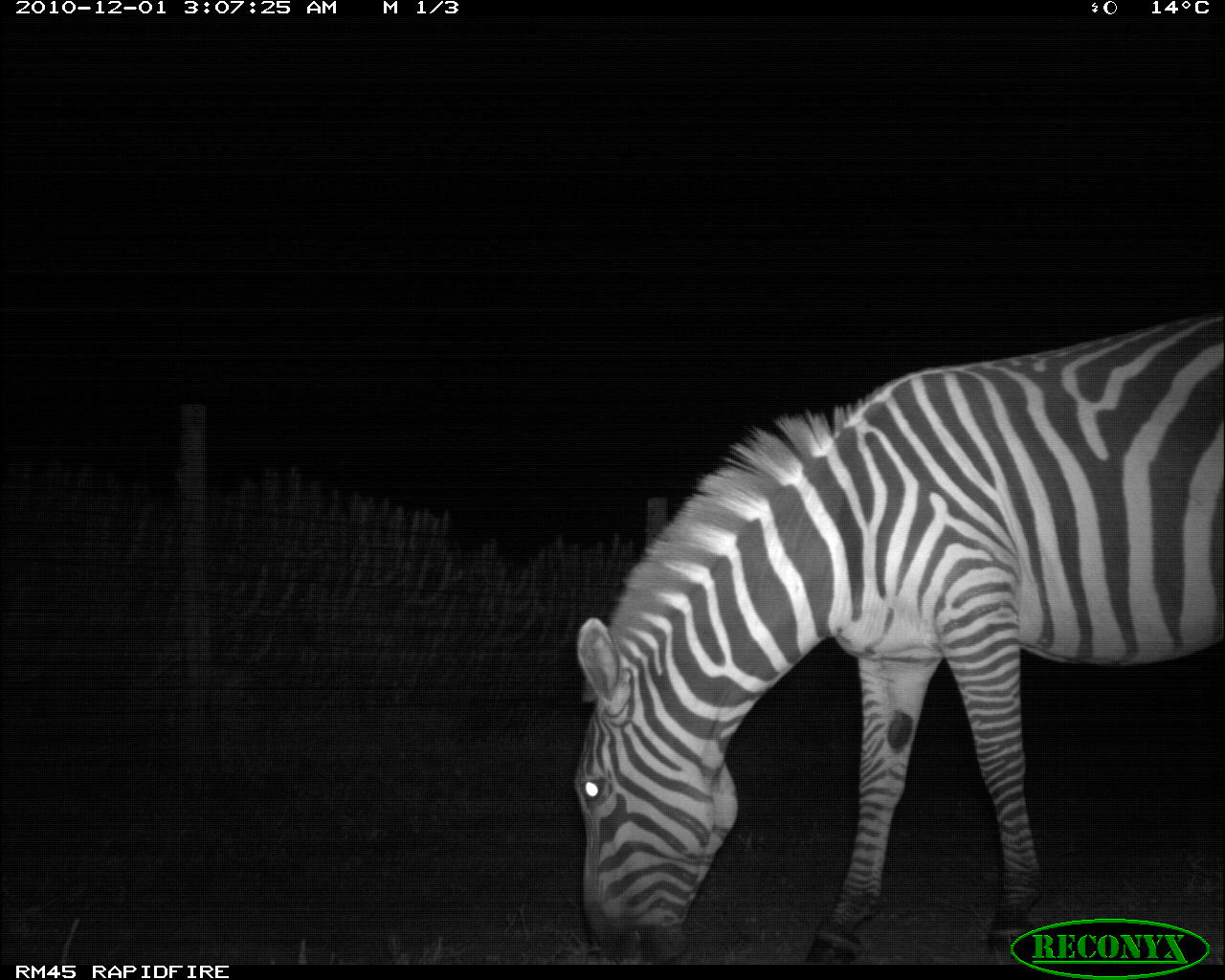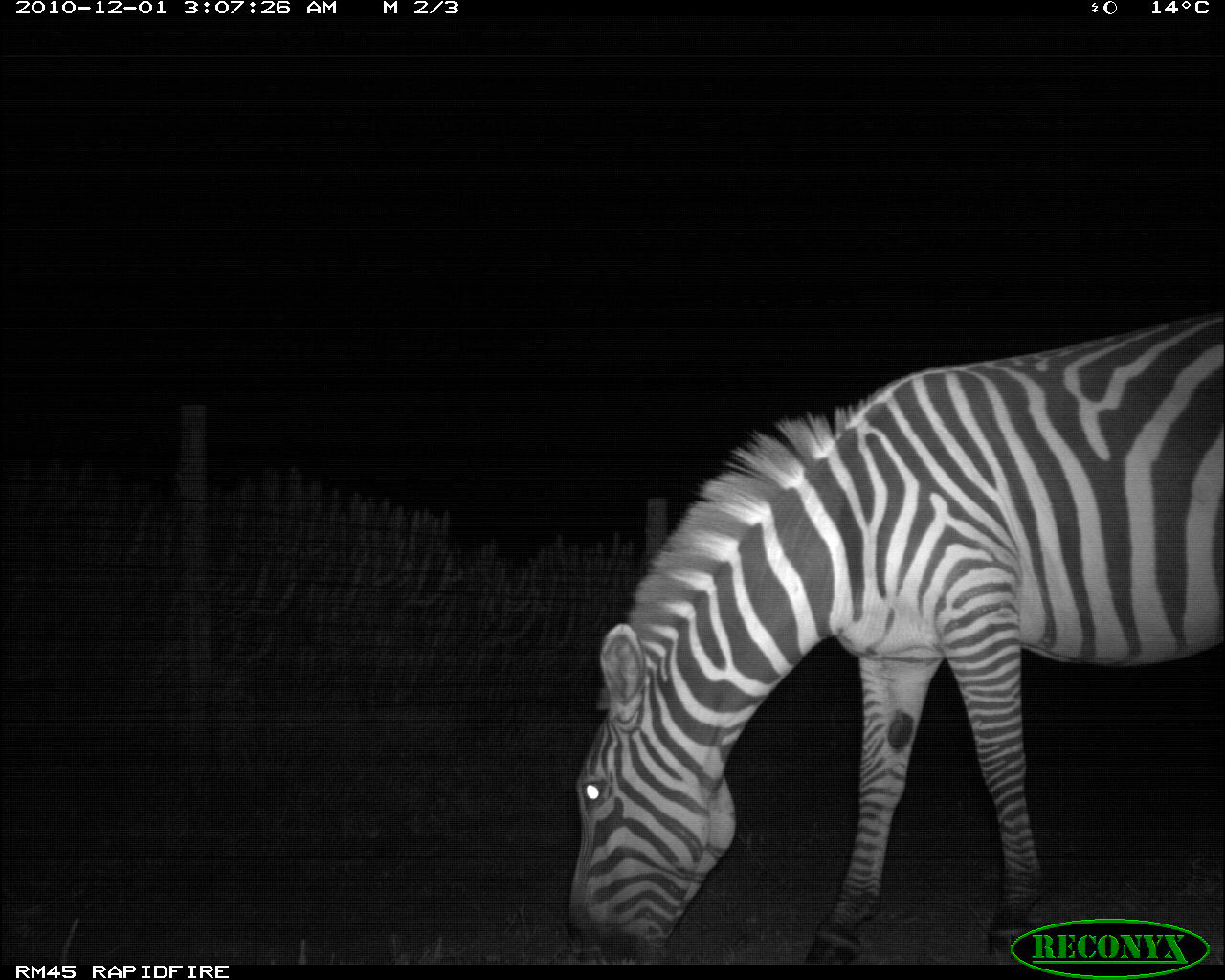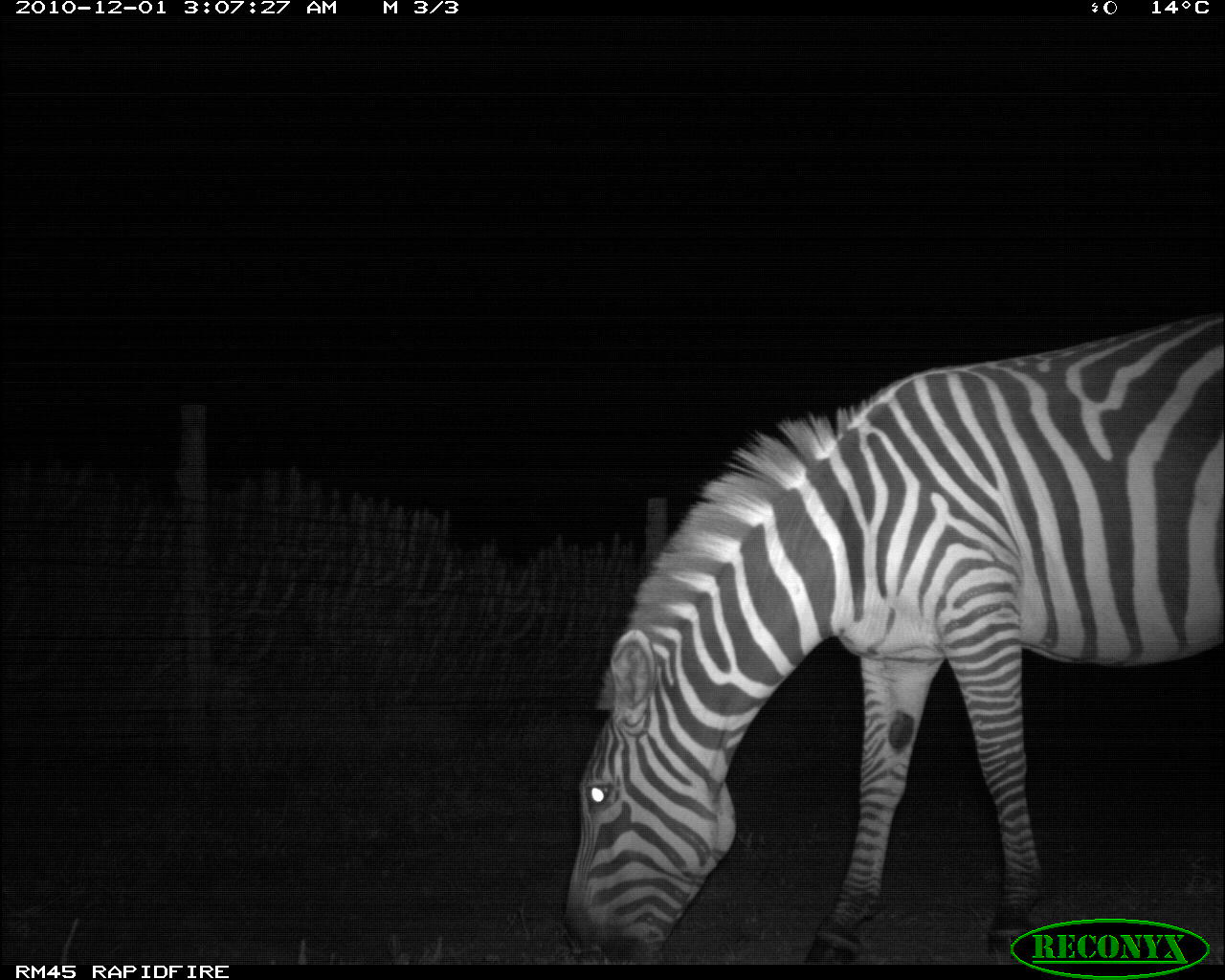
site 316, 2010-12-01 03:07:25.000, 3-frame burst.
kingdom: Animalia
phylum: Chordata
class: Mammalia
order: Perissodactyla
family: Equidae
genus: Equus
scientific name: Equus quagga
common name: plains zebra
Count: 1.